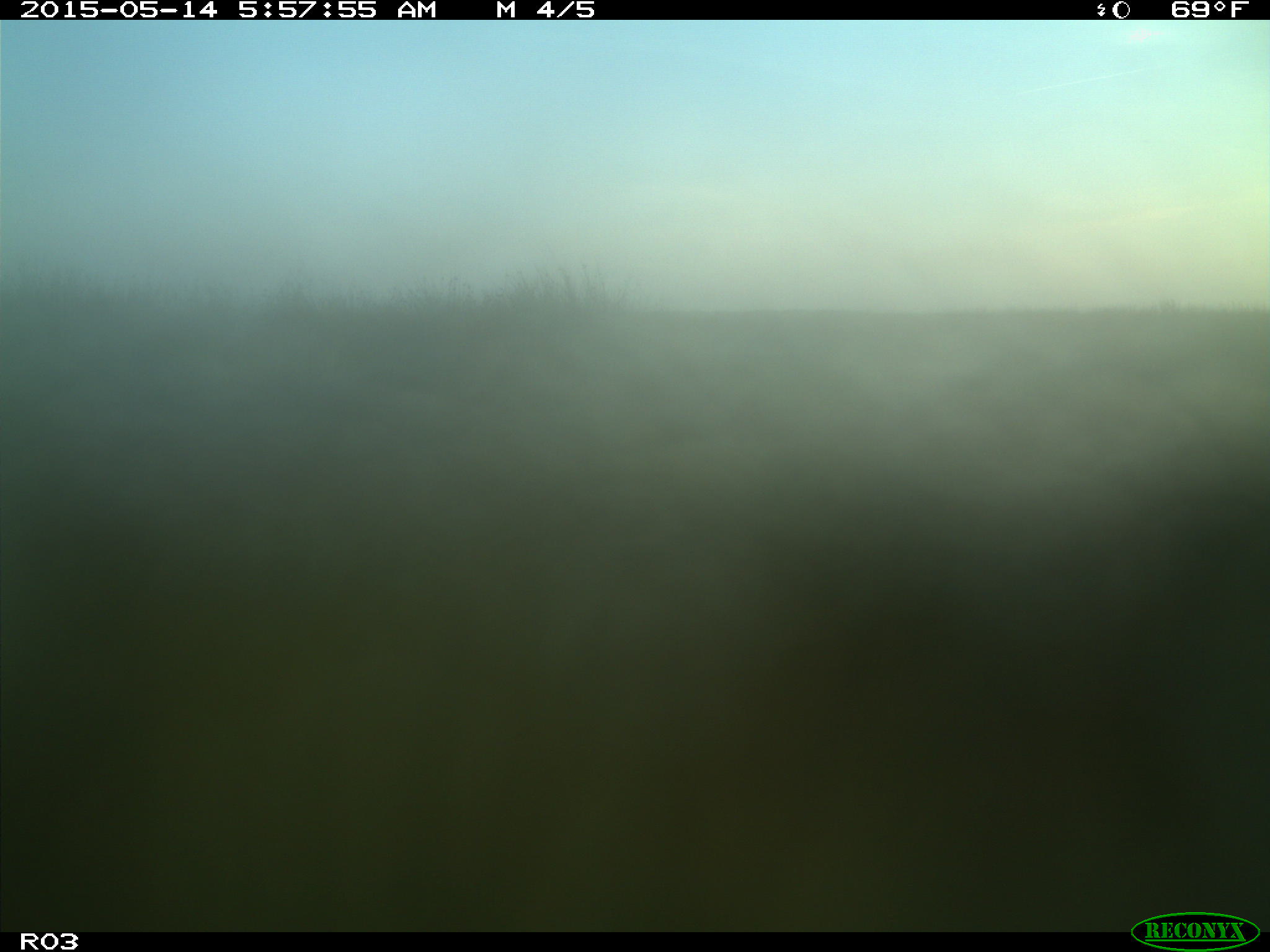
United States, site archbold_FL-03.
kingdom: Animalia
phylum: Chordata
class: Mammalia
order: Artiodactyla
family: Bovidae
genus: Bos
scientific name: Bos taurus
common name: domestic cow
Bos taurus (domestic cow).